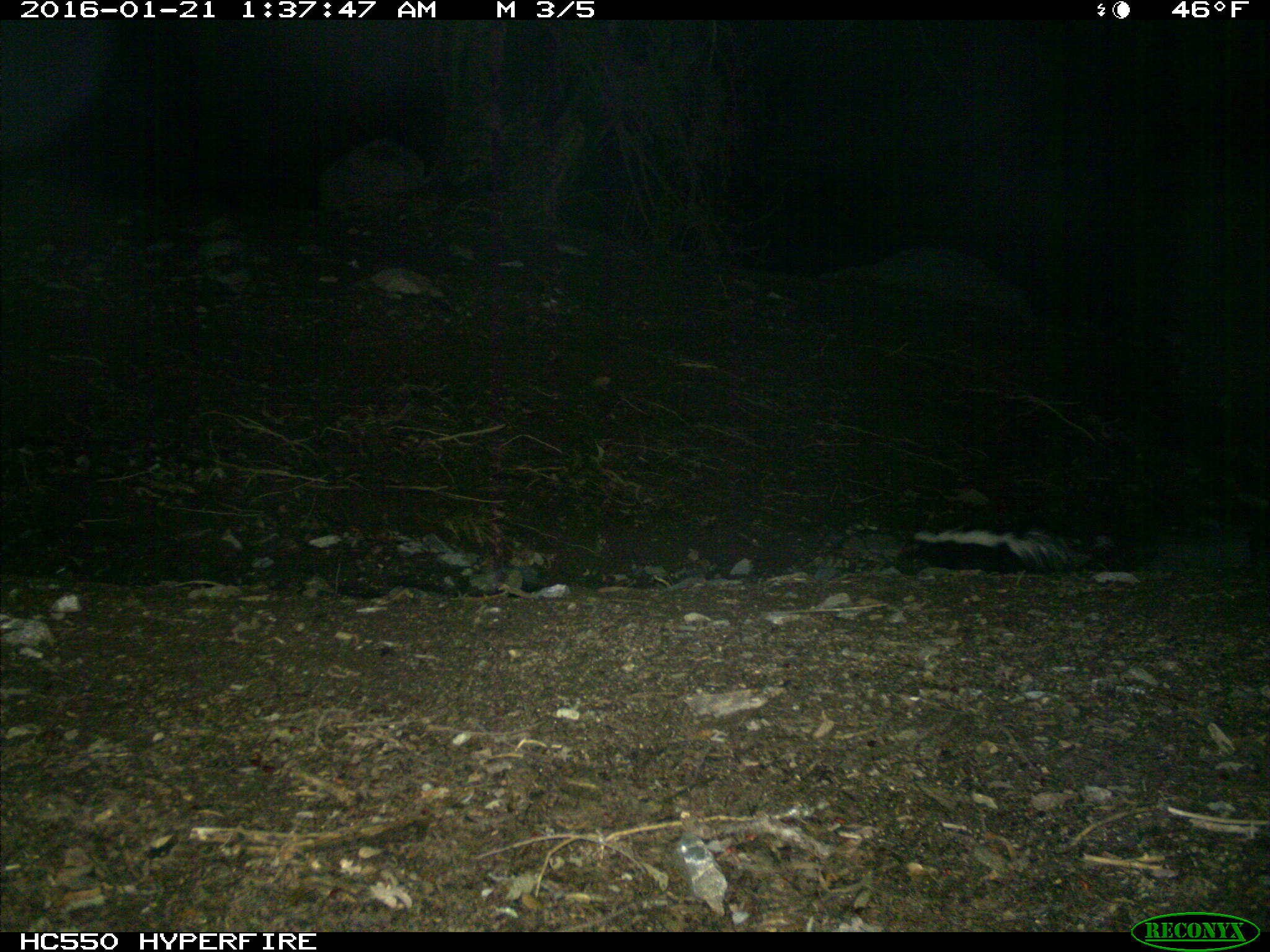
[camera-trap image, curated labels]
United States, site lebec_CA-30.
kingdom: Animalia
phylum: Chordata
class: Mammalia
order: Carnivora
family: Mephitidae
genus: Mephitis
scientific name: Mephitis mephitis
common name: striped skunk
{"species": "Mephitis mephitis (striped skunk)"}